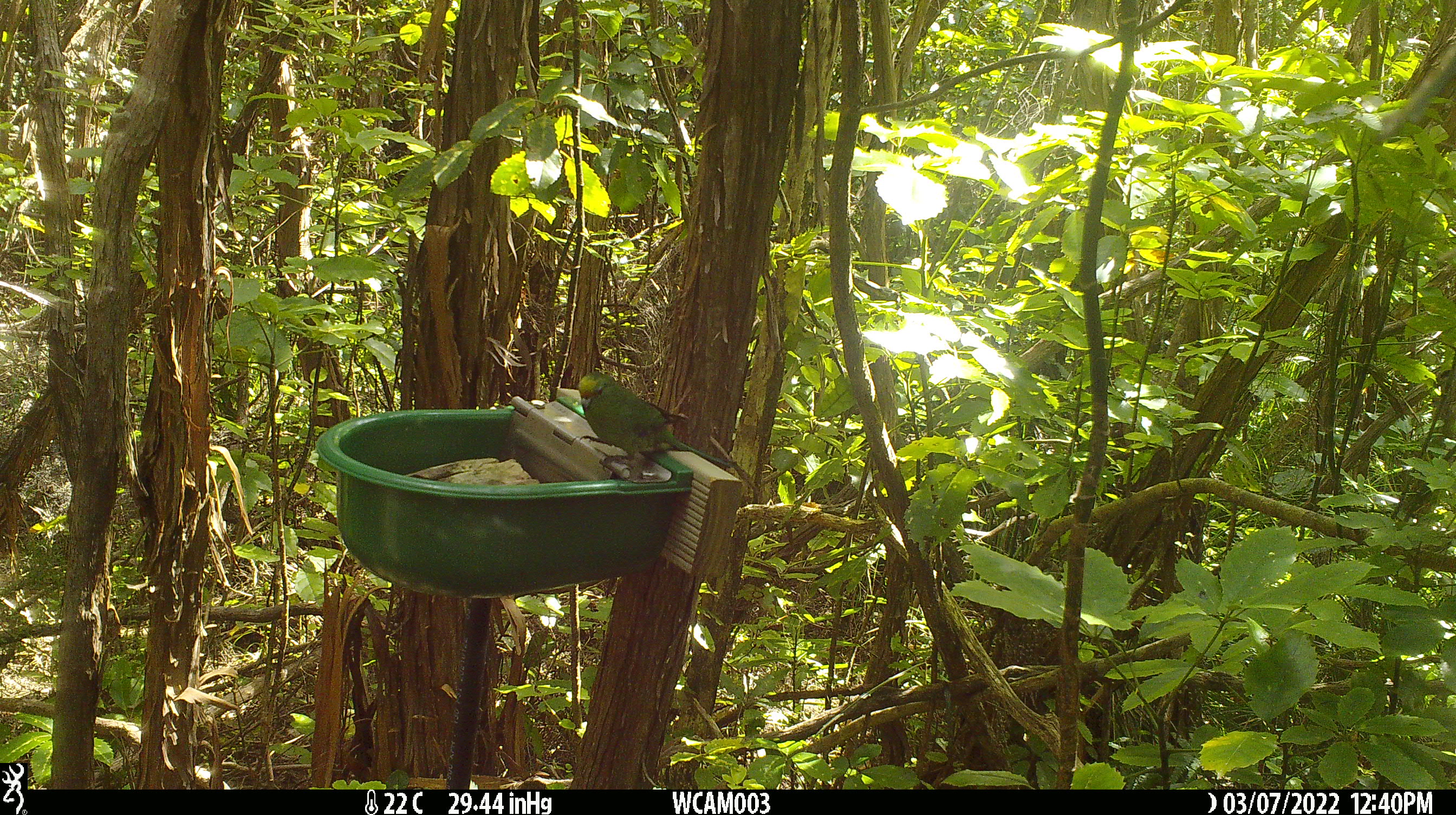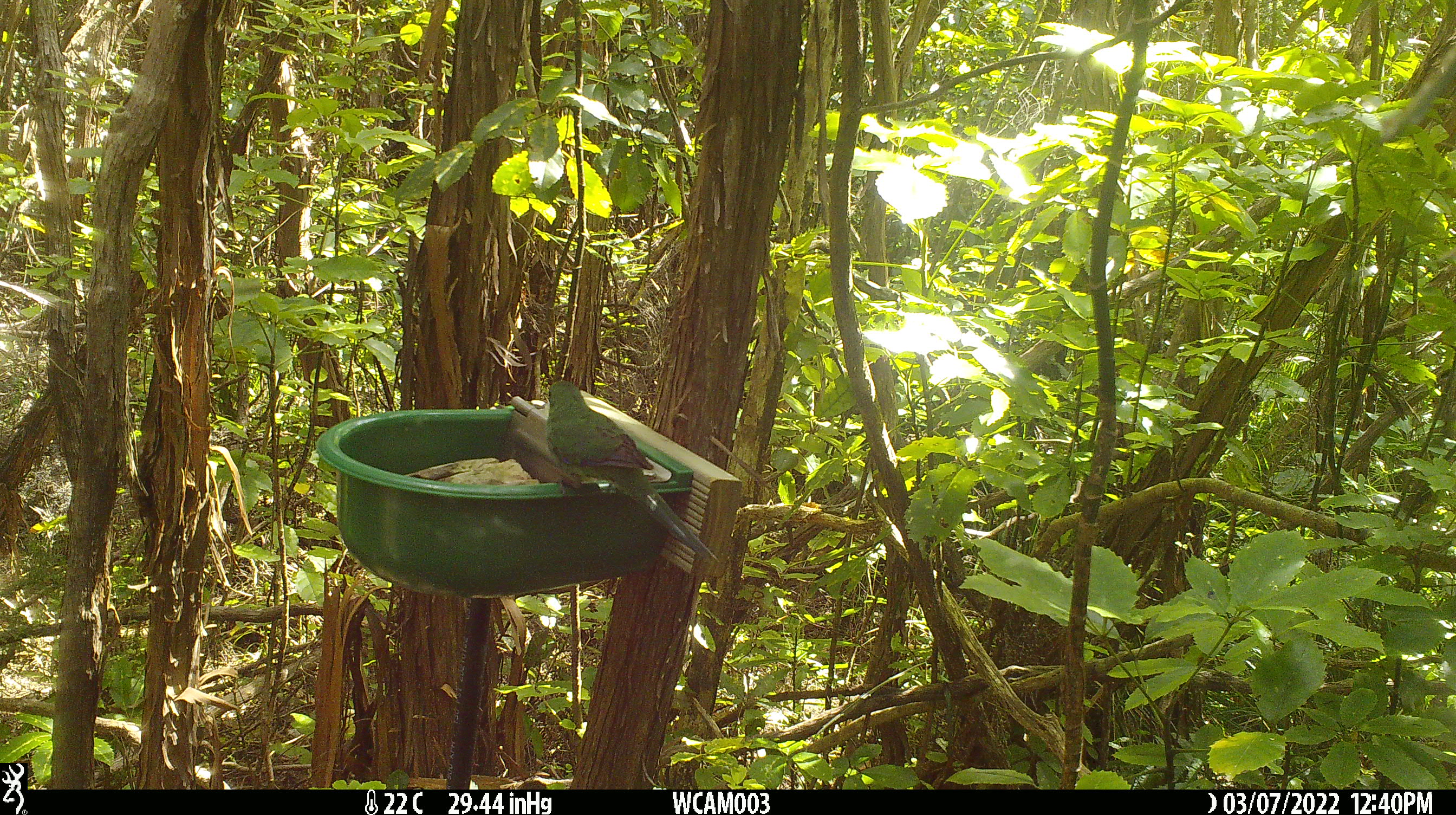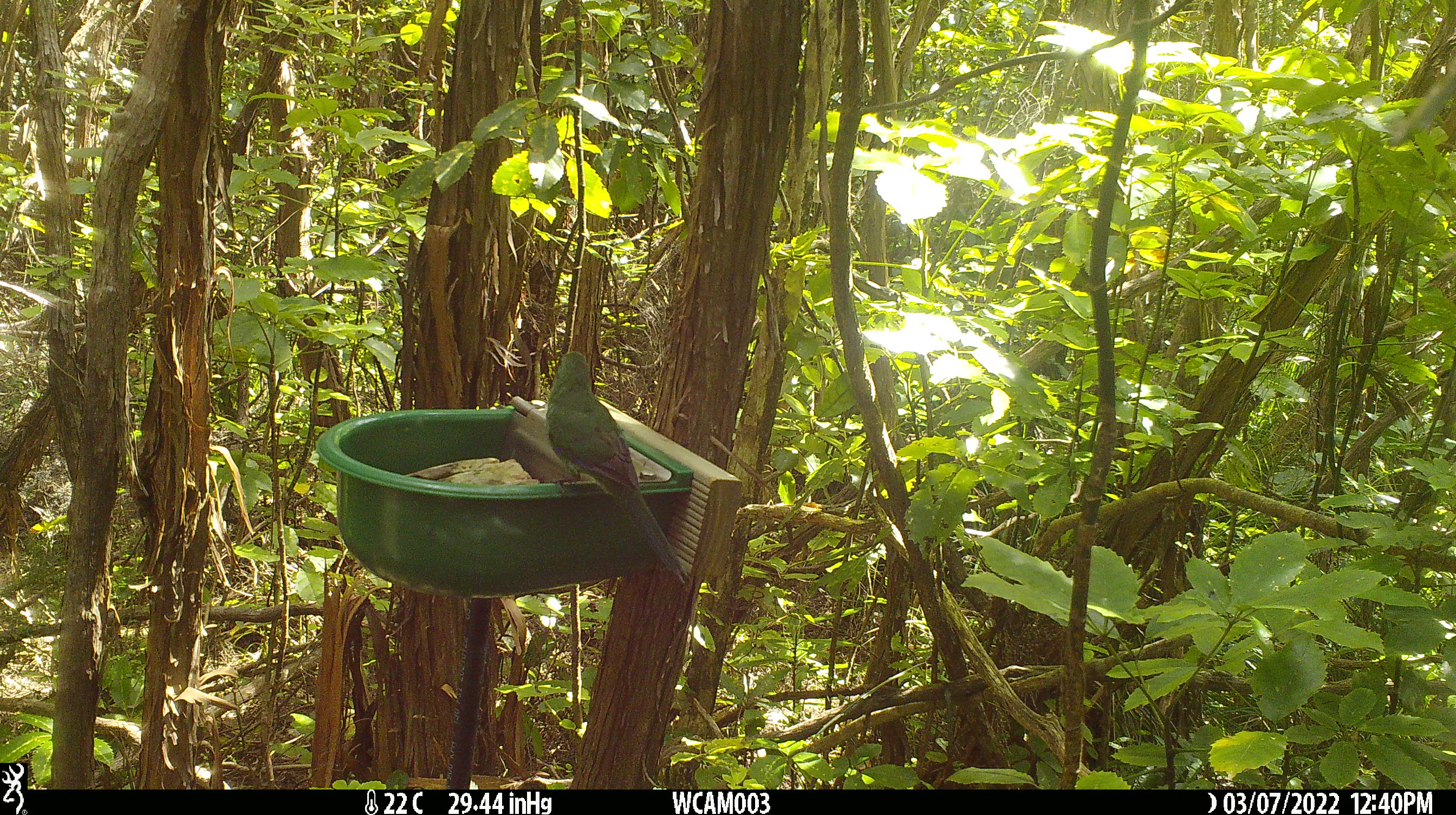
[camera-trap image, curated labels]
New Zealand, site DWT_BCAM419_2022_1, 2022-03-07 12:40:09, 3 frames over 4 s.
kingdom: Animalia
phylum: Chordata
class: Aves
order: Psittaciformes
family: Psittaculidae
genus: Cyanoramphus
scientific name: Cyanoramphus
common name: parakeet